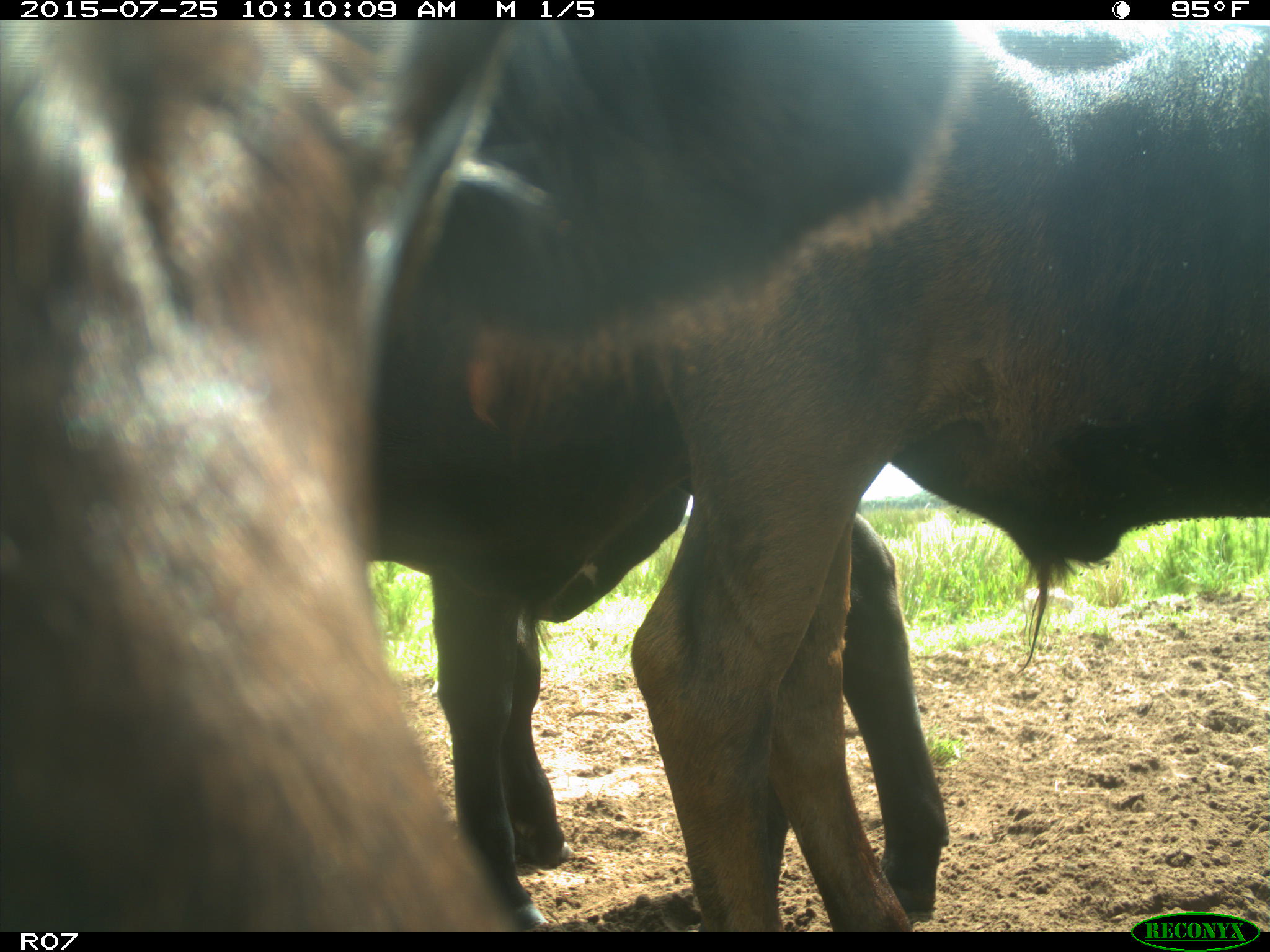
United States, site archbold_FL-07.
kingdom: Animalia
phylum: Chordata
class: Mammalia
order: Artiodactyla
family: Bovidae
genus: Bos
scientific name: Bos taurus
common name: domestic cow